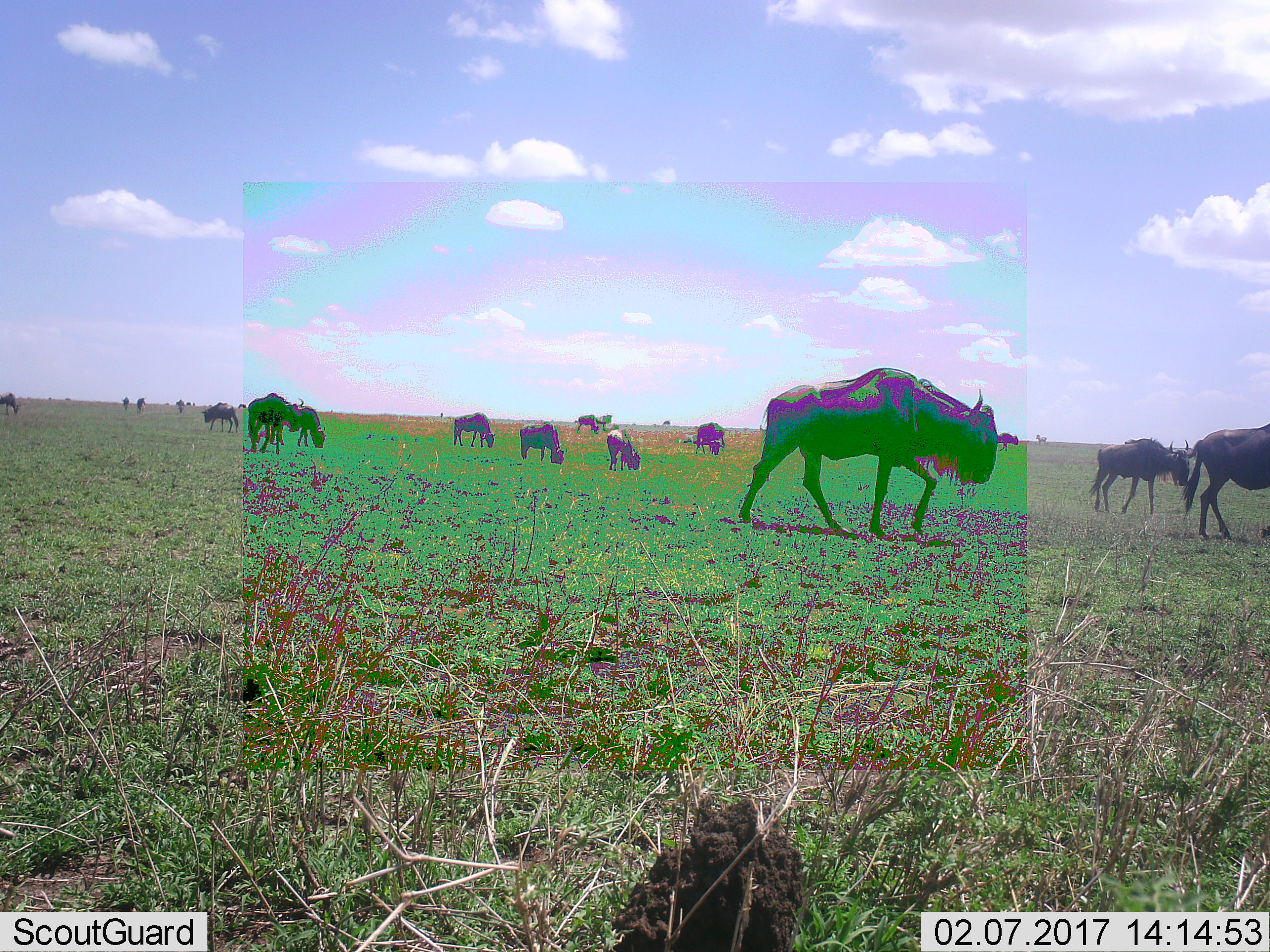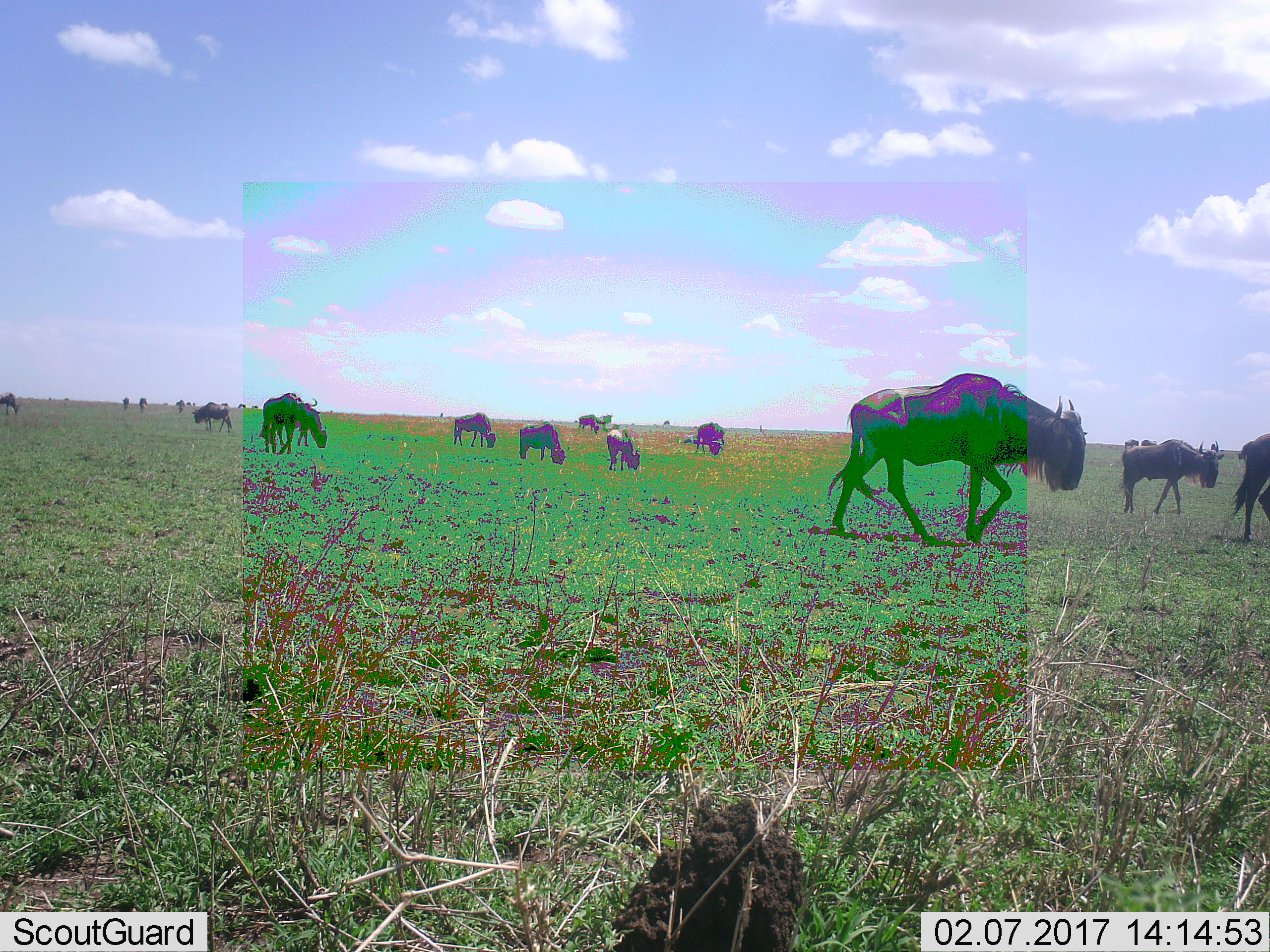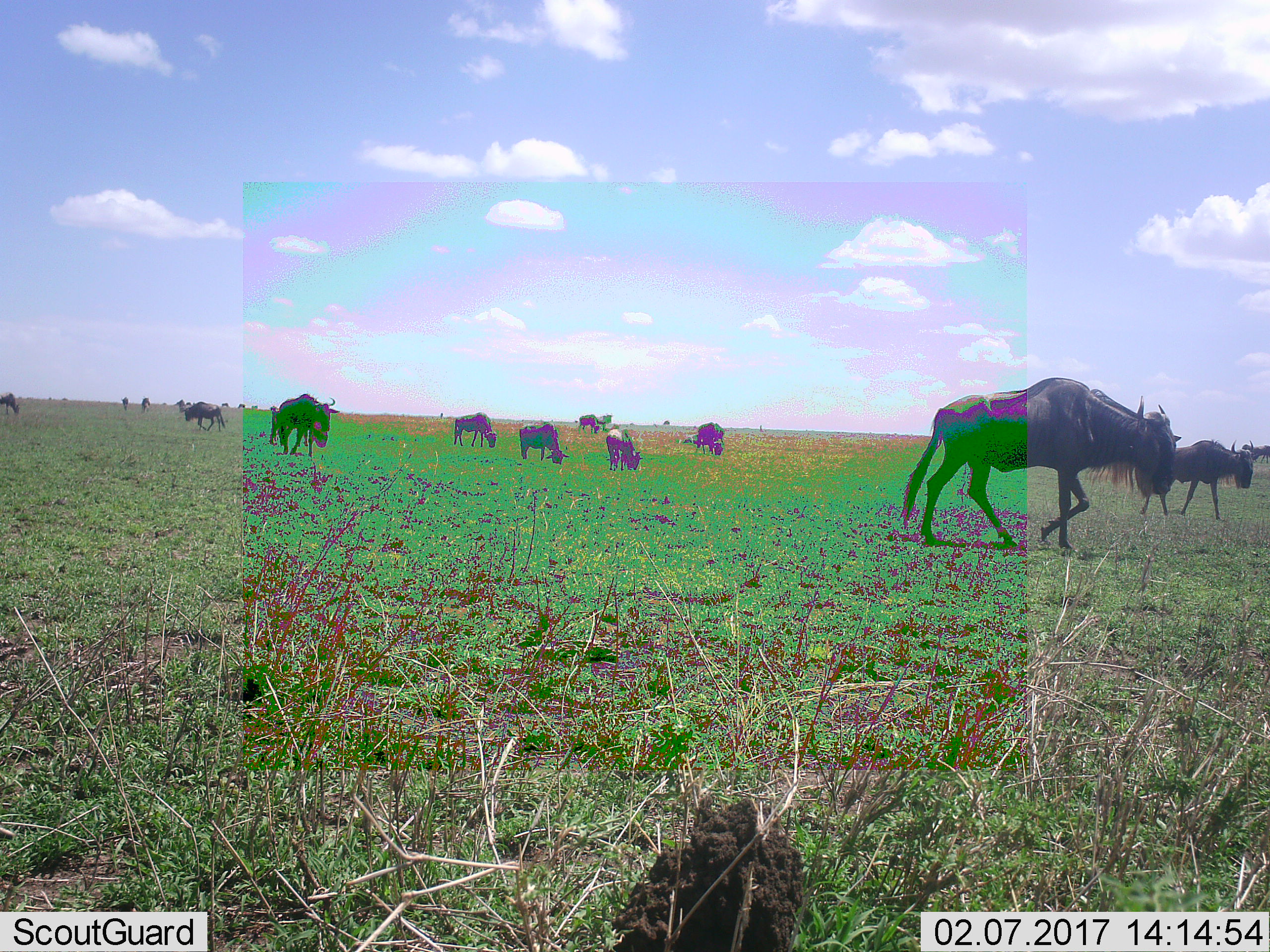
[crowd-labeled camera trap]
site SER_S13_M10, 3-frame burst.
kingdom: Animalia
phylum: Chordata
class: Mammalia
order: Artiodactyla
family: Bovidae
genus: Connochaetes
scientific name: Connochaetes taurinus taurinus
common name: blue wildebeest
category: wildebeestblue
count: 11-50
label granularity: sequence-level